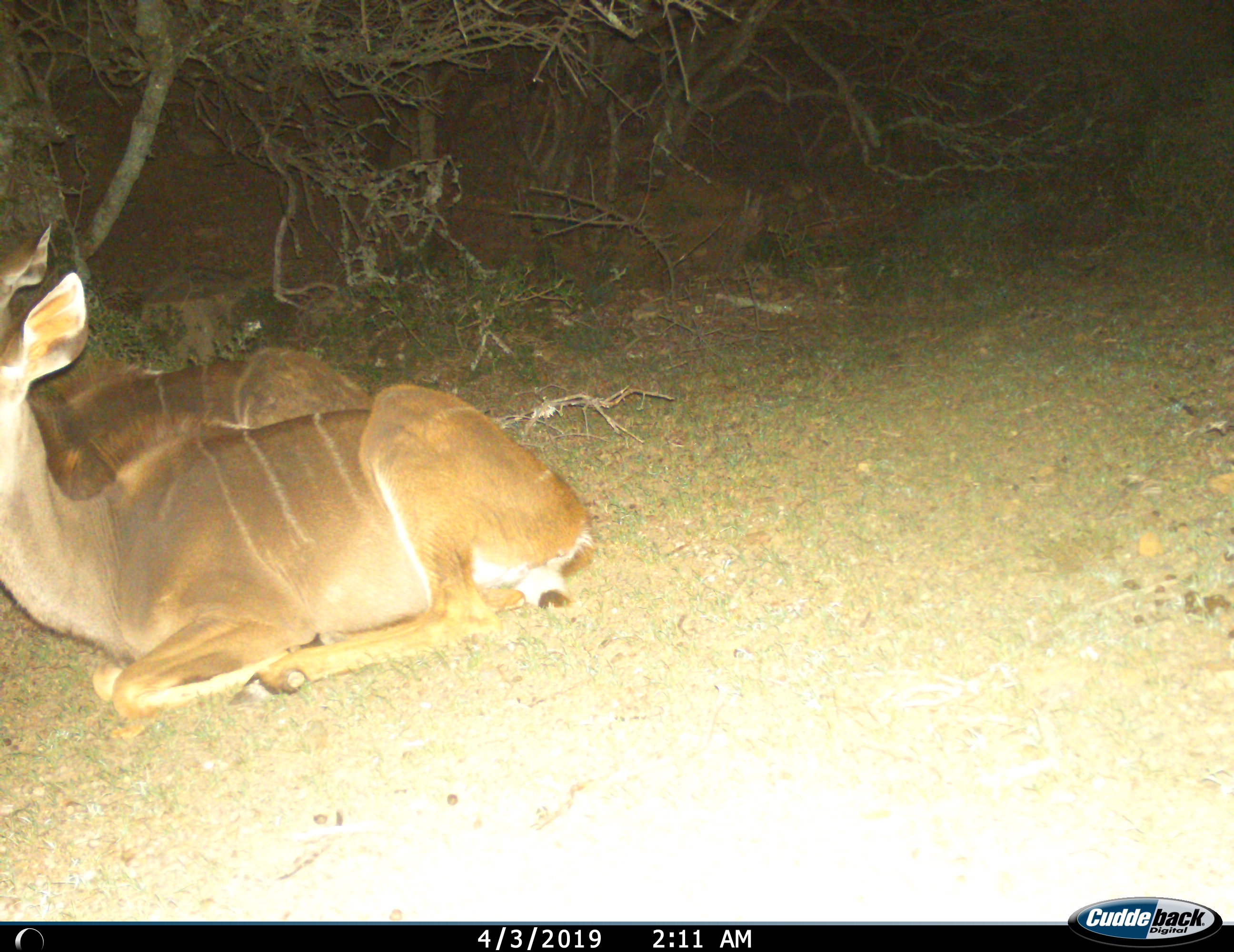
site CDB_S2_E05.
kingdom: Animalia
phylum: Chordata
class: Mammalia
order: Artiodactyla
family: Bovidae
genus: Tragelaphus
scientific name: Tragelaphus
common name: kudu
Kudu (Tragelaphus), count 2. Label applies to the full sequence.